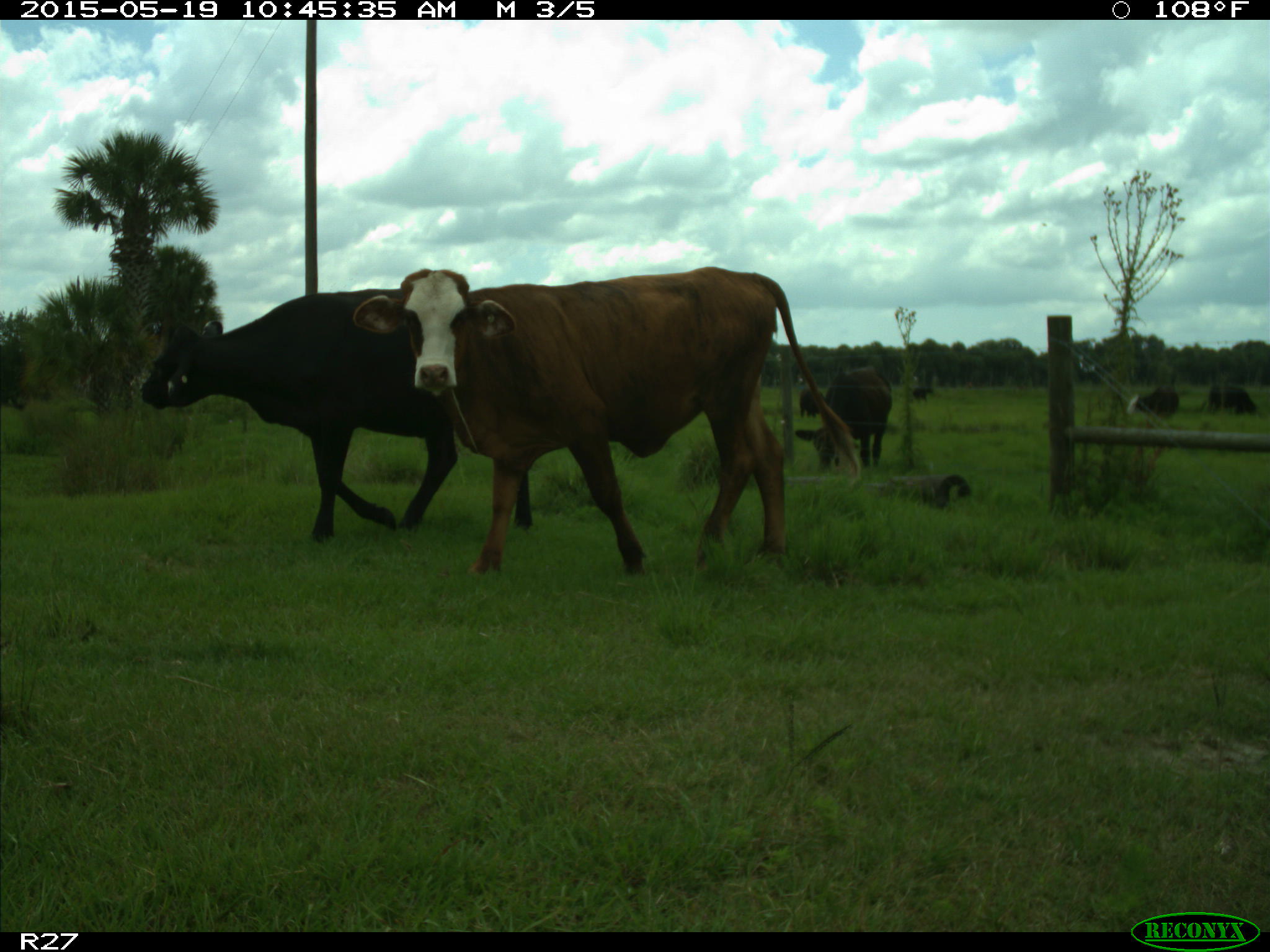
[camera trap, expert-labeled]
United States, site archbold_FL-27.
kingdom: Animalia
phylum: Chordata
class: Mammalia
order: Artiodactyla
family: Bovidae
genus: Bos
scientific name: Bos taurus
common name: domestic cow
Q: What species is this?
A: Bos taurus (domestic cow).